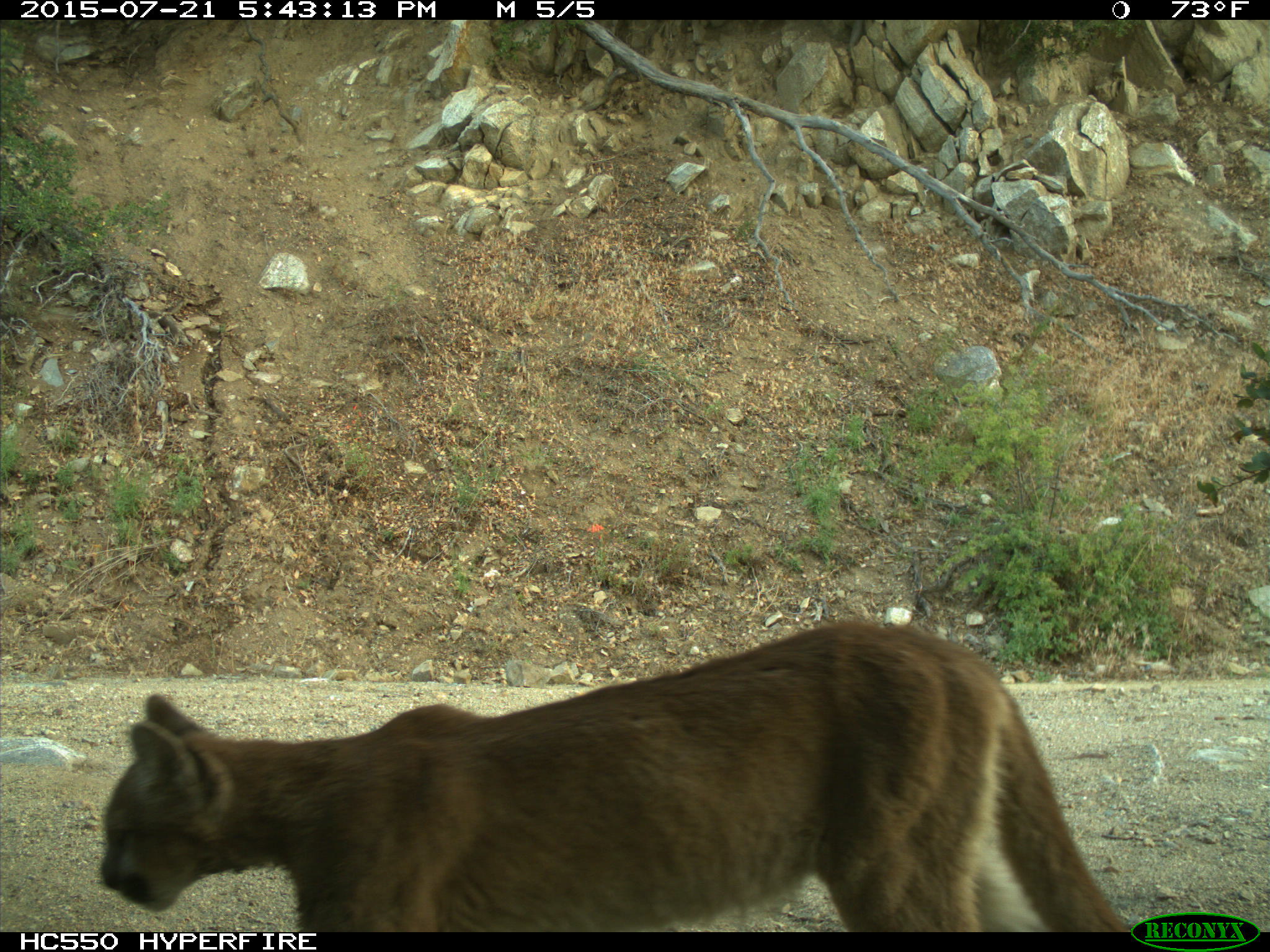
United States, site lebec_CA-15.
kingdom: Animalia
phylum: Chordata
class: Mammalia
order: Carnivora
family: Felidae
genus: Puma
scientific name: Puma concolor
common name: mountain lion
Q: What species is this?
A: Puma concolor (mountain lion).